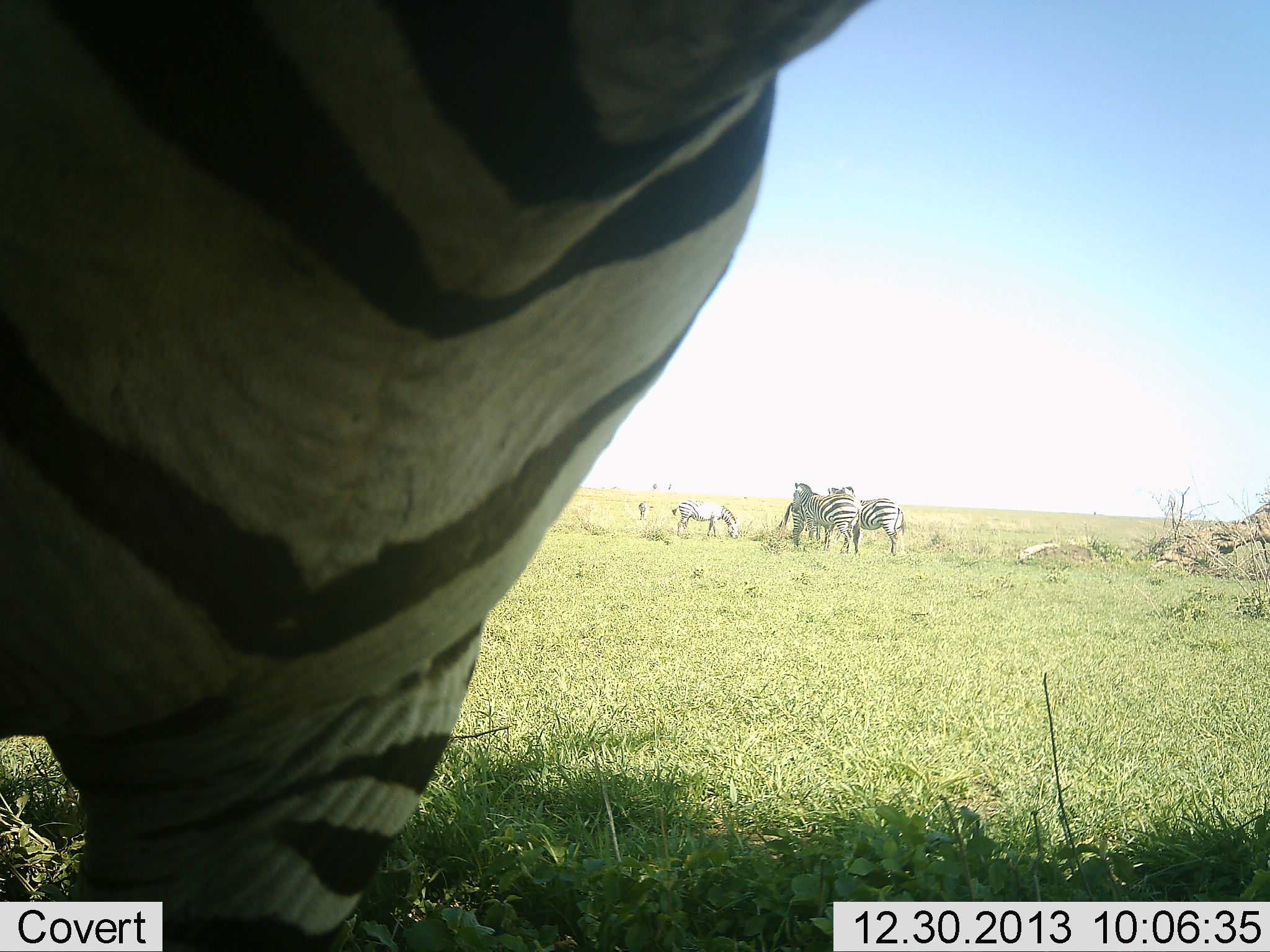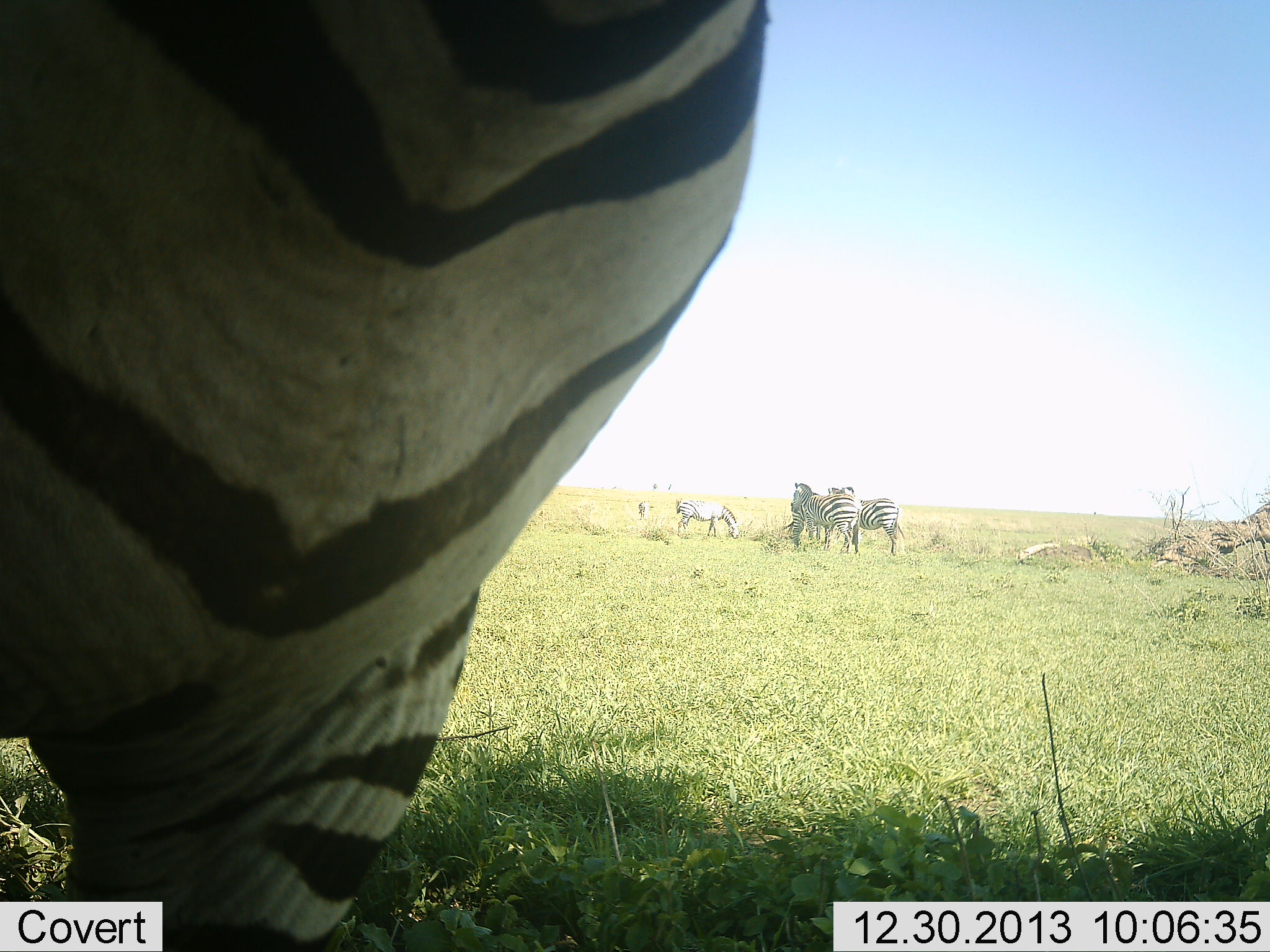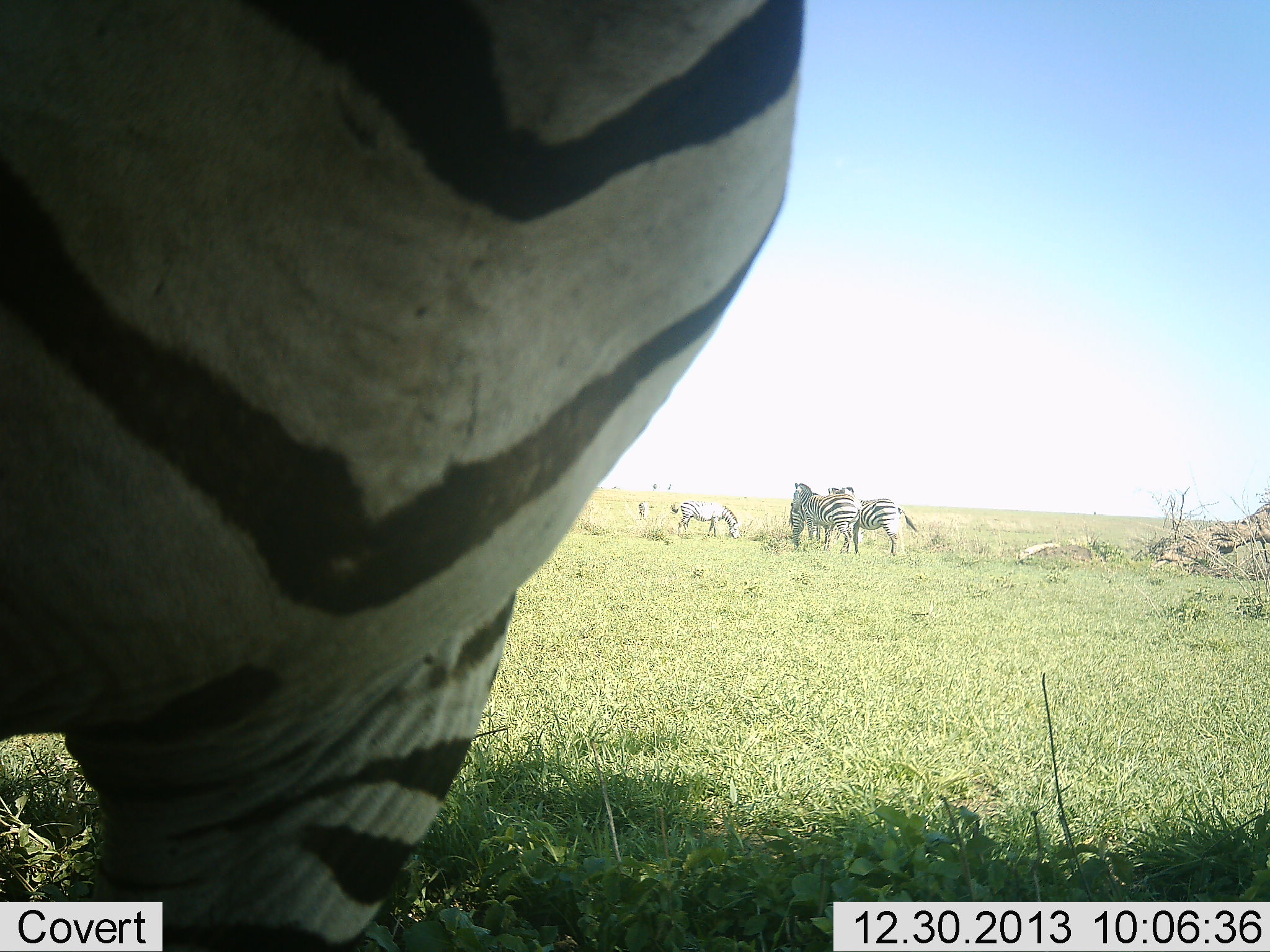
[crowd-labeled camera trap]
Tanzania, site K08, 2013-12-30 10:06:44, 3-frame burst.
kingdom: Animalia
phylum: Chordata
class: Mammalia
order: Perissodactyla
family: Equidae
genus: Equus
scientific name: Equus quagga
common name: plains zebra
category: zebra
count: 6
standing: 90%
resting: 10%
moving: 10%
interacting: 20%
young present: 0%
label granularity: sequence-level